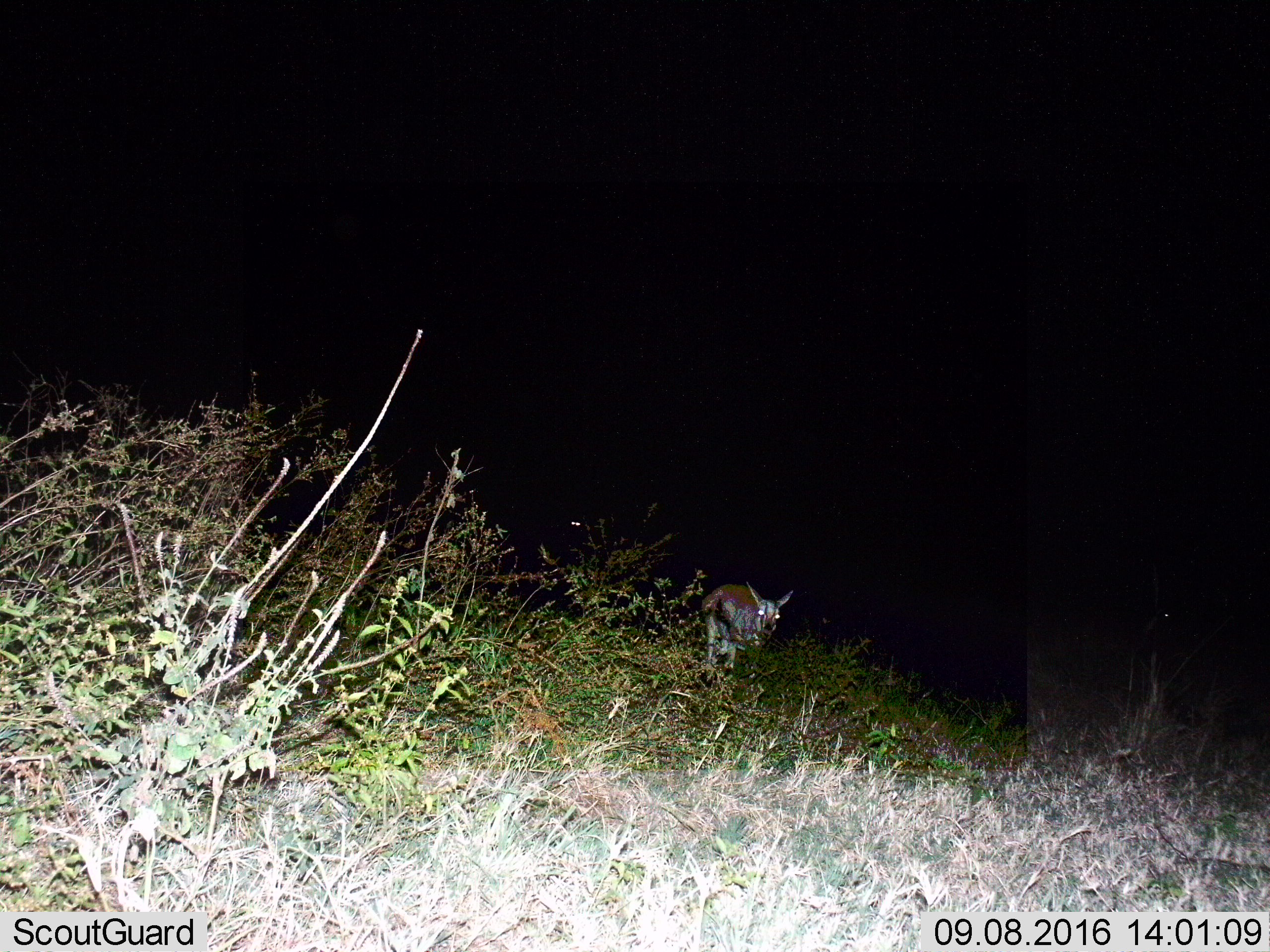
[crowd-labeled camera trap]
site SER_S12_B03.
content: unidentified animal